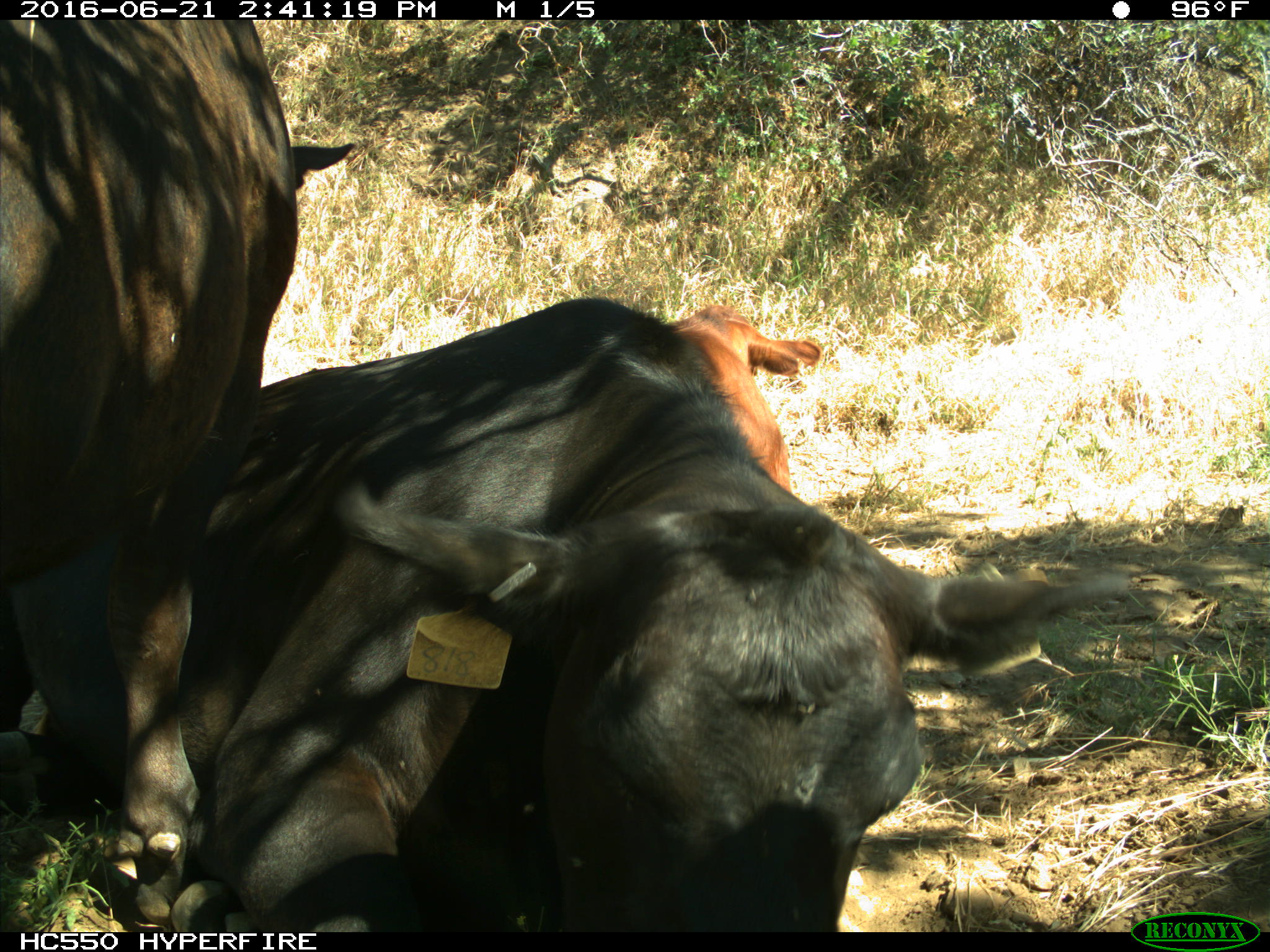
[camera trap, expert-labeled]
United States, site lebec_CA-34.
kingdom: Animalia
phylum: Chordata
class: Mammalia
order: Artiodactyla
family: Bovidae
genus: Bos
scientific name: Bos taurus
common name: domestic cow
Bos taurus (domestic cow).